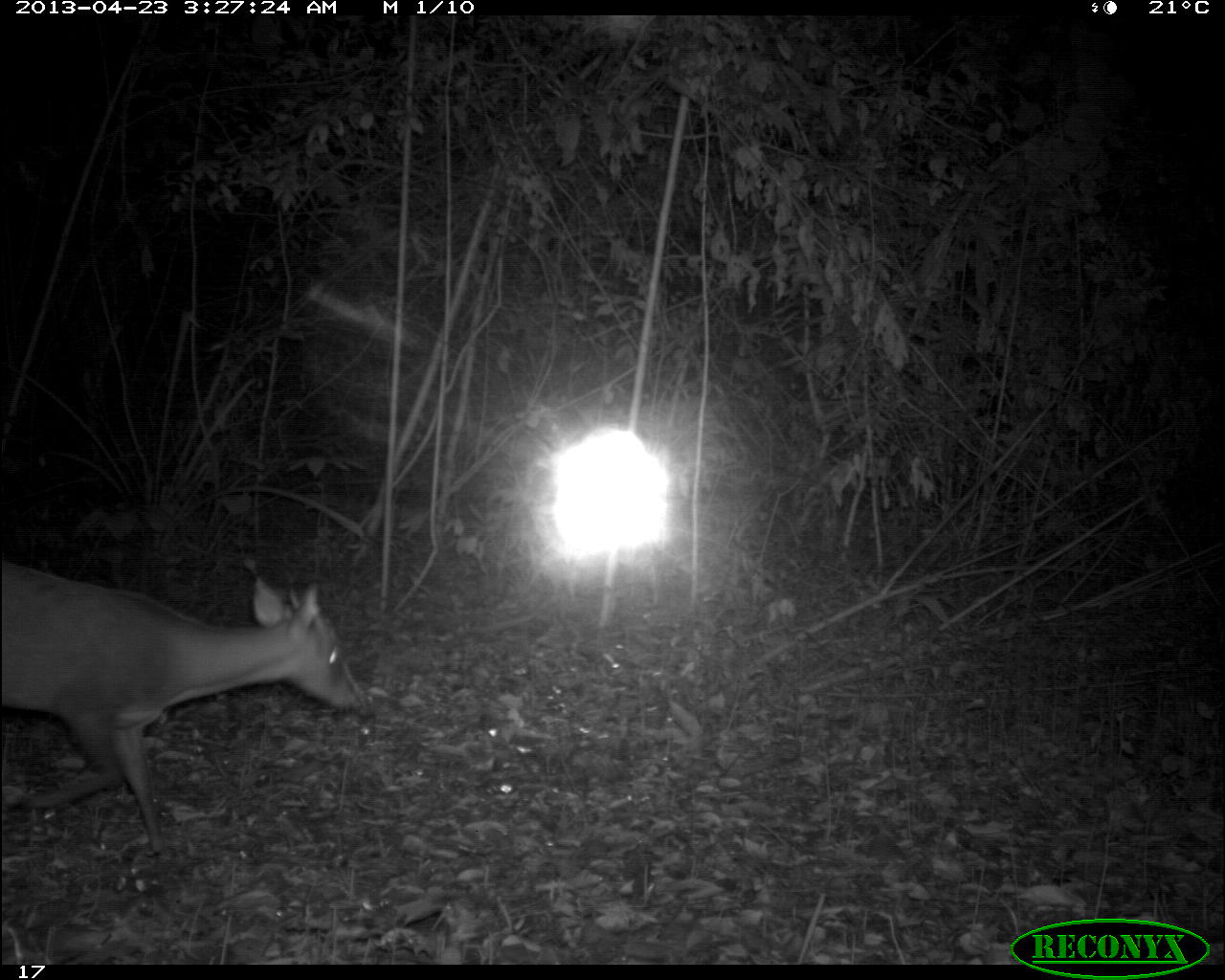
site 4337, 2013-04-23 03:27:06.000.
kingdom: Animalia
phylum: Chordata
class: Mammalia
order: Artiodactyla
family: Cervidae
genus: Mazama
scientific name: Mazama temama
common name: central american red brocket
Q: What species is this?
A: Mazama temama (central american red brocket).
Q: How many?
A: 1.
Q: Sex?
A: Male.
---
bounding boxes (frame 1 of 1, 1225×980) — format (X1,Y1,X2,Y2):
mazama temama: (0,554,366,853)